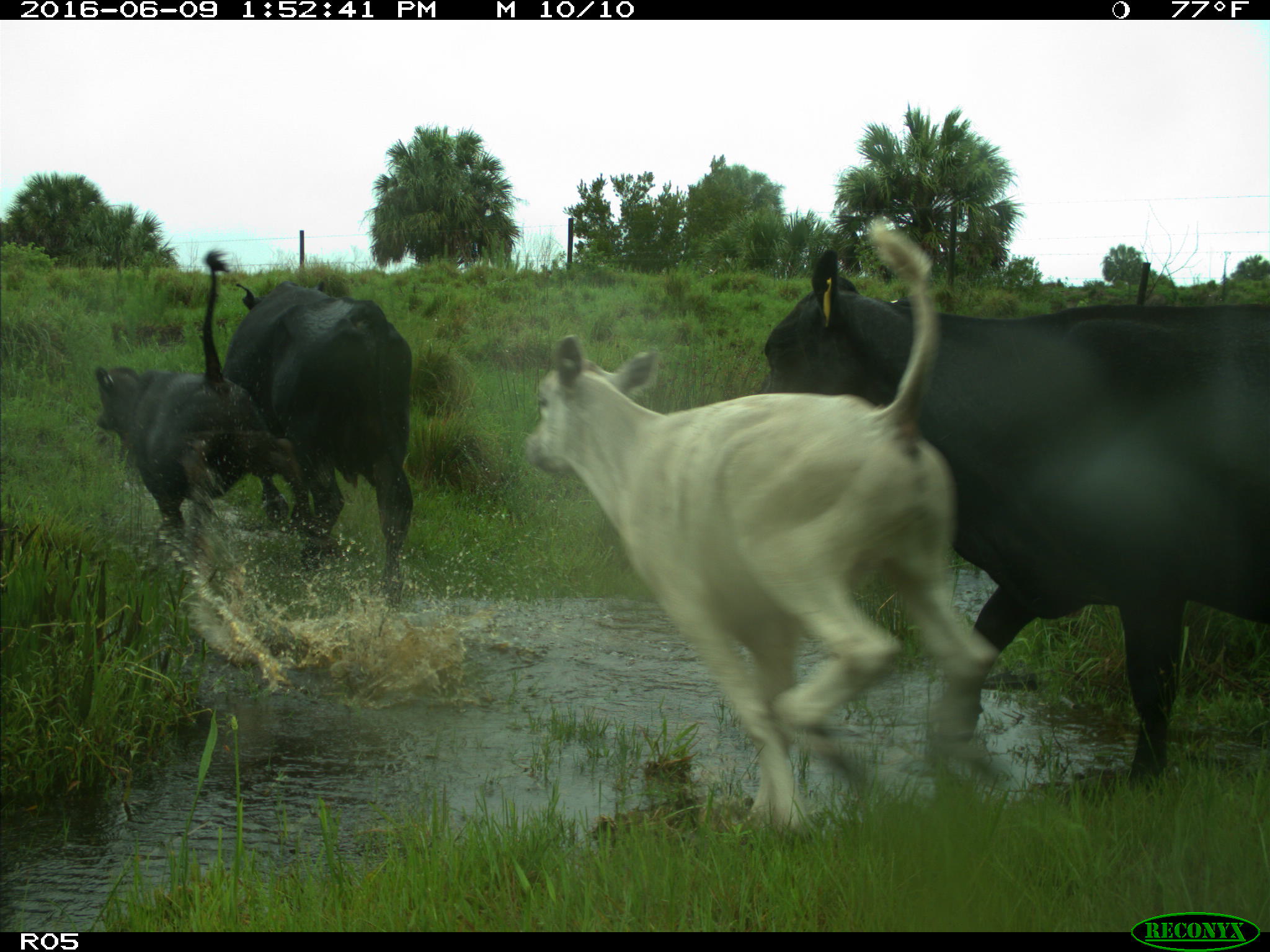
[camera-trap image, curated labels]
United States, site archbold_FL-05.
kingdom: Animalia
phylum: Chordata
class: Mammalia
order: Artiodactyla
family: Bovidae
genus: Bos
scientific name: Bos taurus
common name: domestic cow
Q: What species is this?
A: Bos taurus (domestic cow).